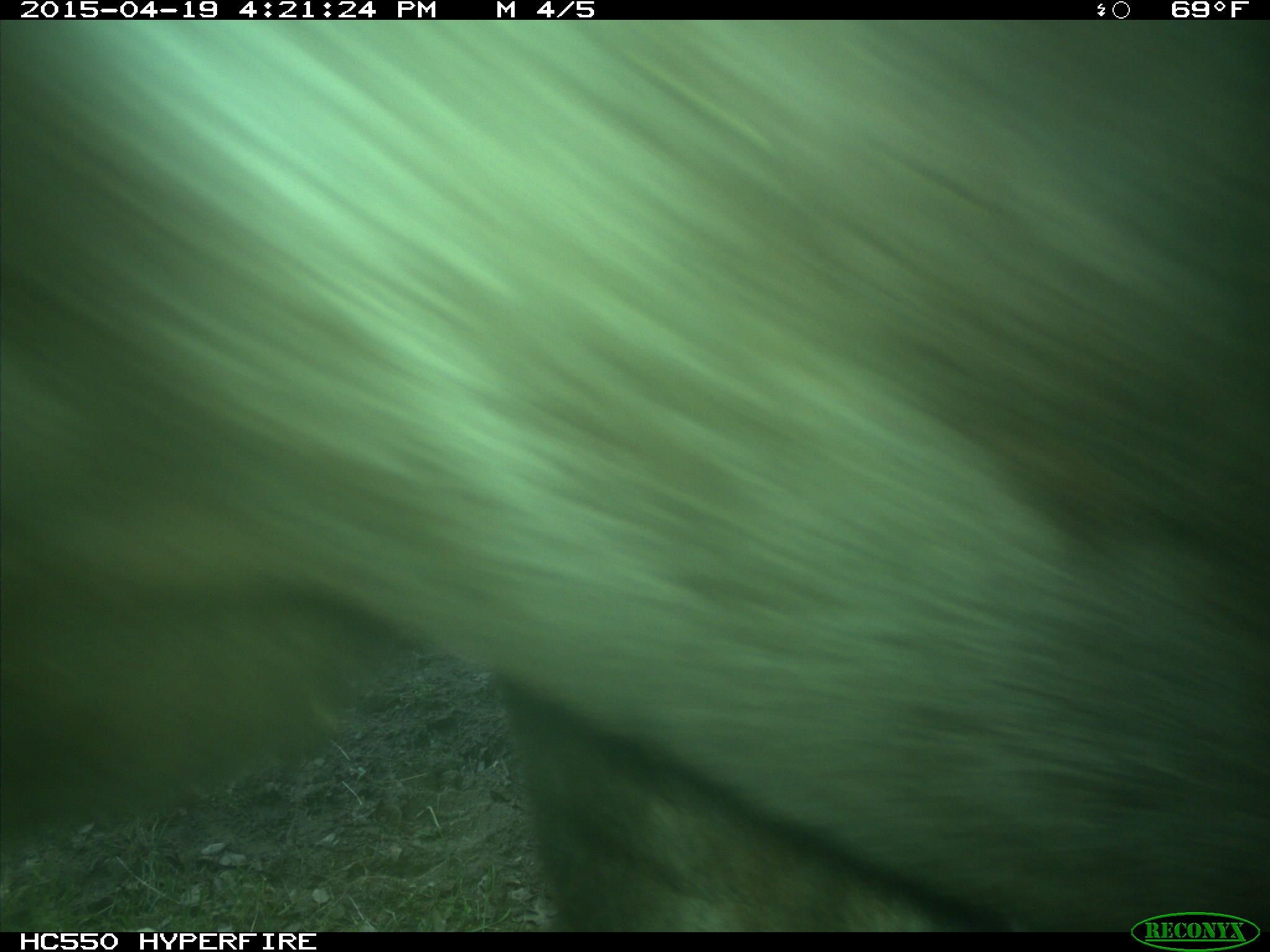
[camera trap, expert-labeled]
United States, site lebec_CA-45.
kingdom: Animalia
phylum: Chordata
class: Mammalia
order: Artiodactyla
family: Bovidae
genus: Bos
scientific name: Bos taurus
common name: domestic cow